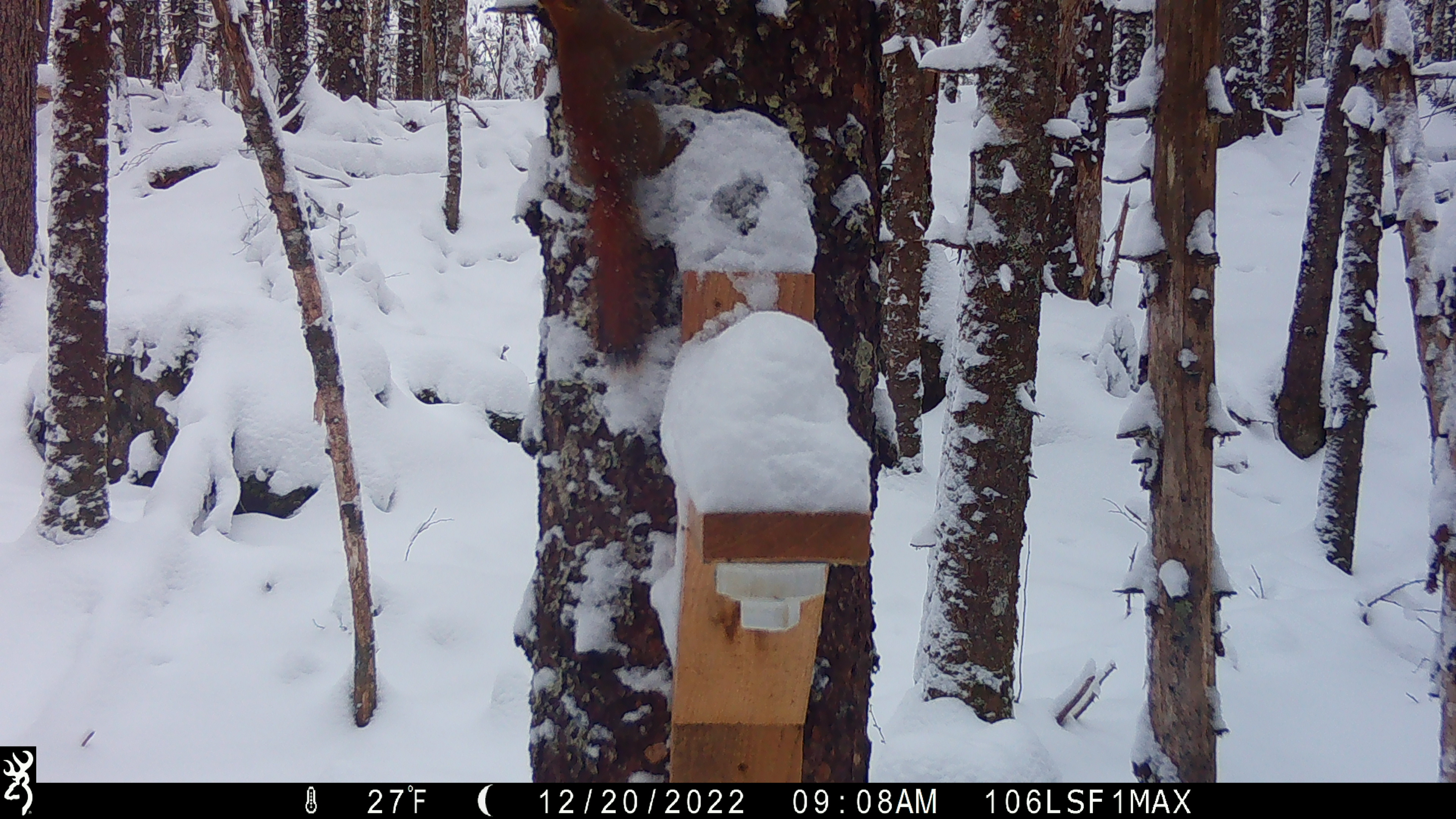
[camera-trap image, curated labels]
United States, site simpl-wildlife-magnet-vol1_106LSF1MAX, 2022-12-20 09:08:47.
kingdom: Animalia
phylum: Chordata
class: Mammalia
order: Rodentia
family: Sciuridae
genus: Tamiasciurus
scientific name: Tamiasciurus hudsonicus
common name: red squirrel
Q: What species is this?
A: Red squirrel (Tamiasciurus hudsonicus).